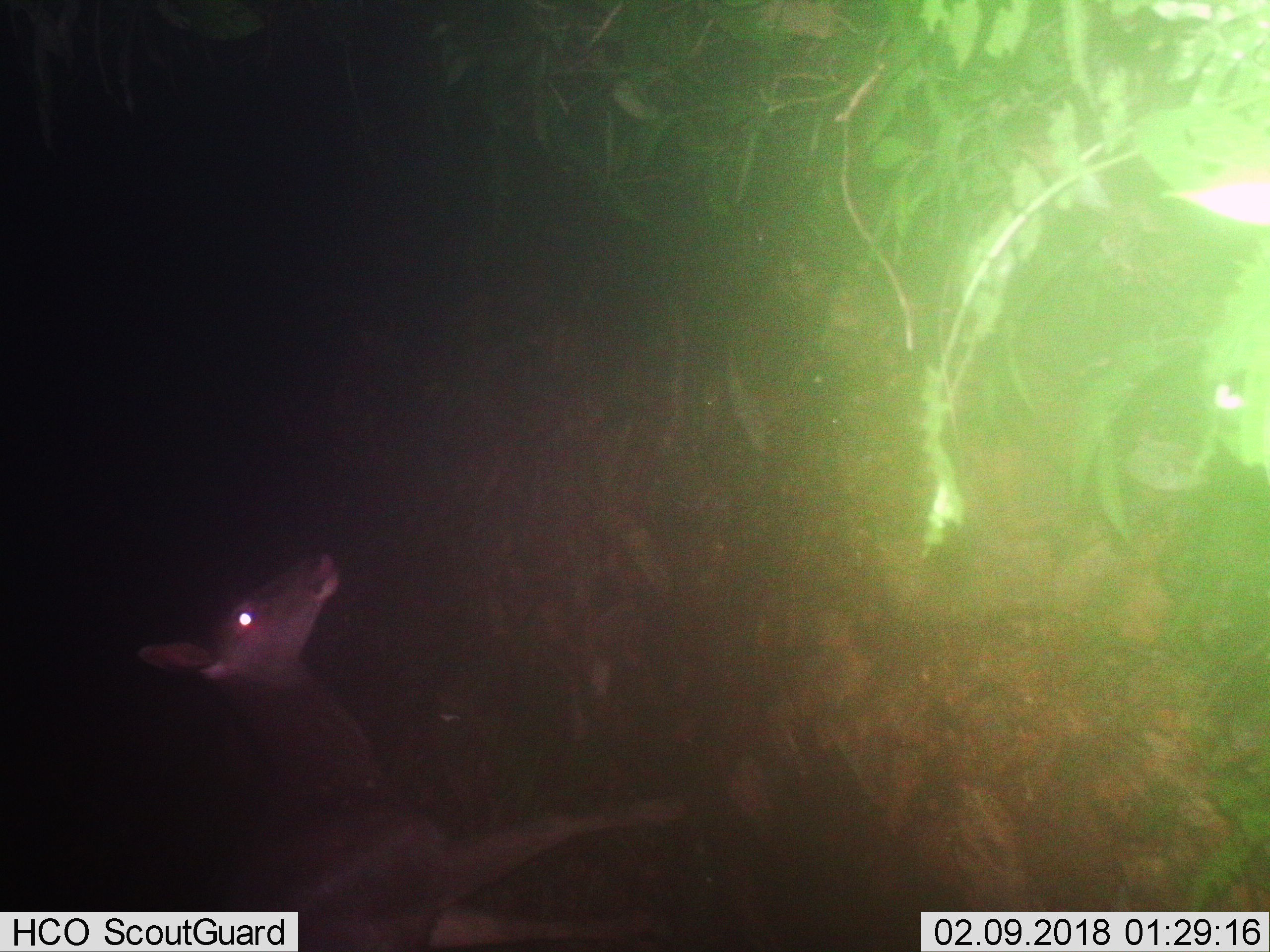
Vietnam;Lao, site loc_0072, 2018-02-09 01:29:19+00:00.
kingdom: Animalia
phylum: Chordata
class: Mammalia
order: Artiodactyla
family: Cervidae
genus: Rusa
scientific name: Rusa unicolor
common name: sambar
Sambar (Rusa unicolor). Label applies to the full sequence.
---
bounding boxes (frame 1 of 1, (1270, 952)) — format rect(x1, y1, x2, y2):
sambar: rect(134, 551, 686, 952)